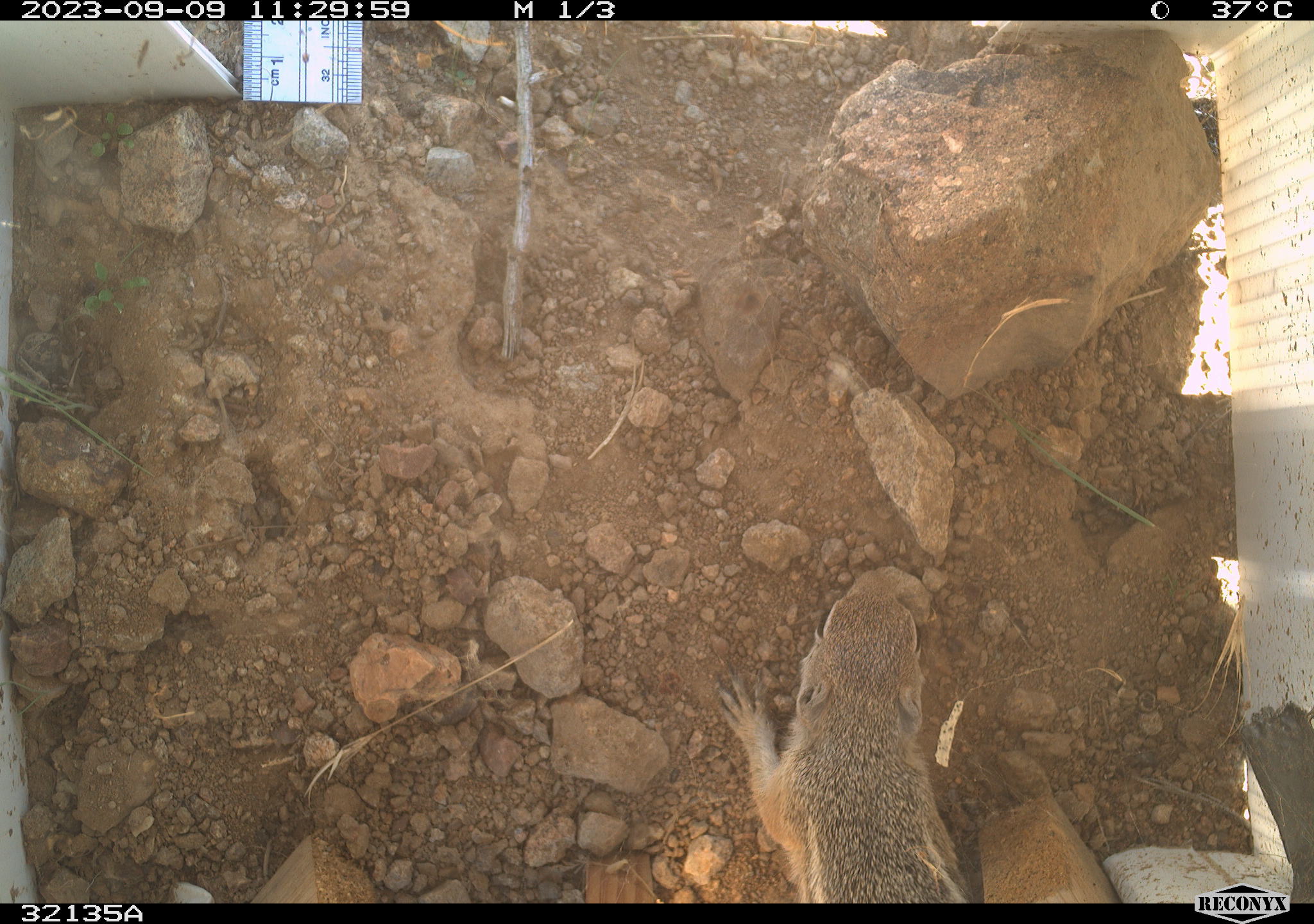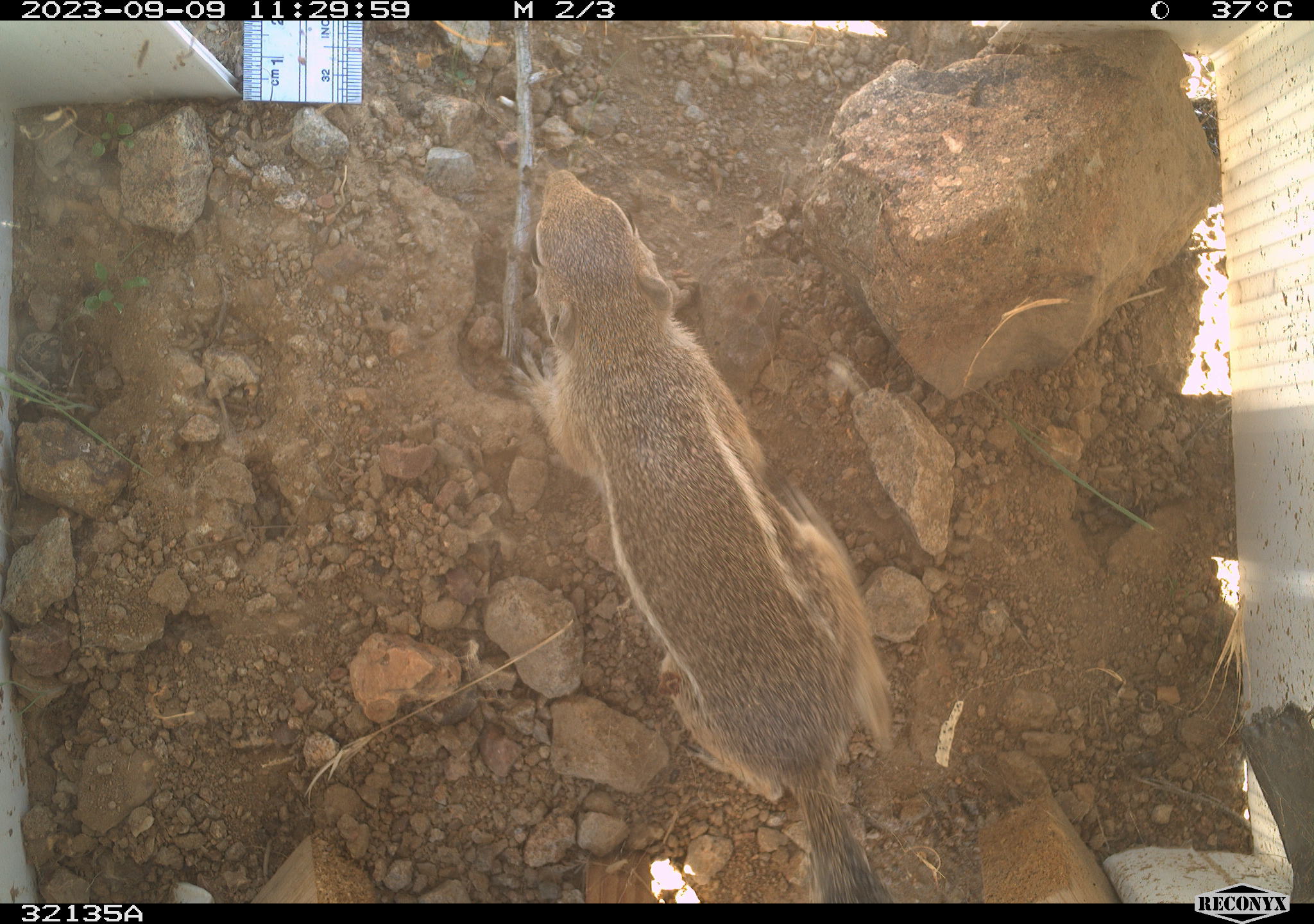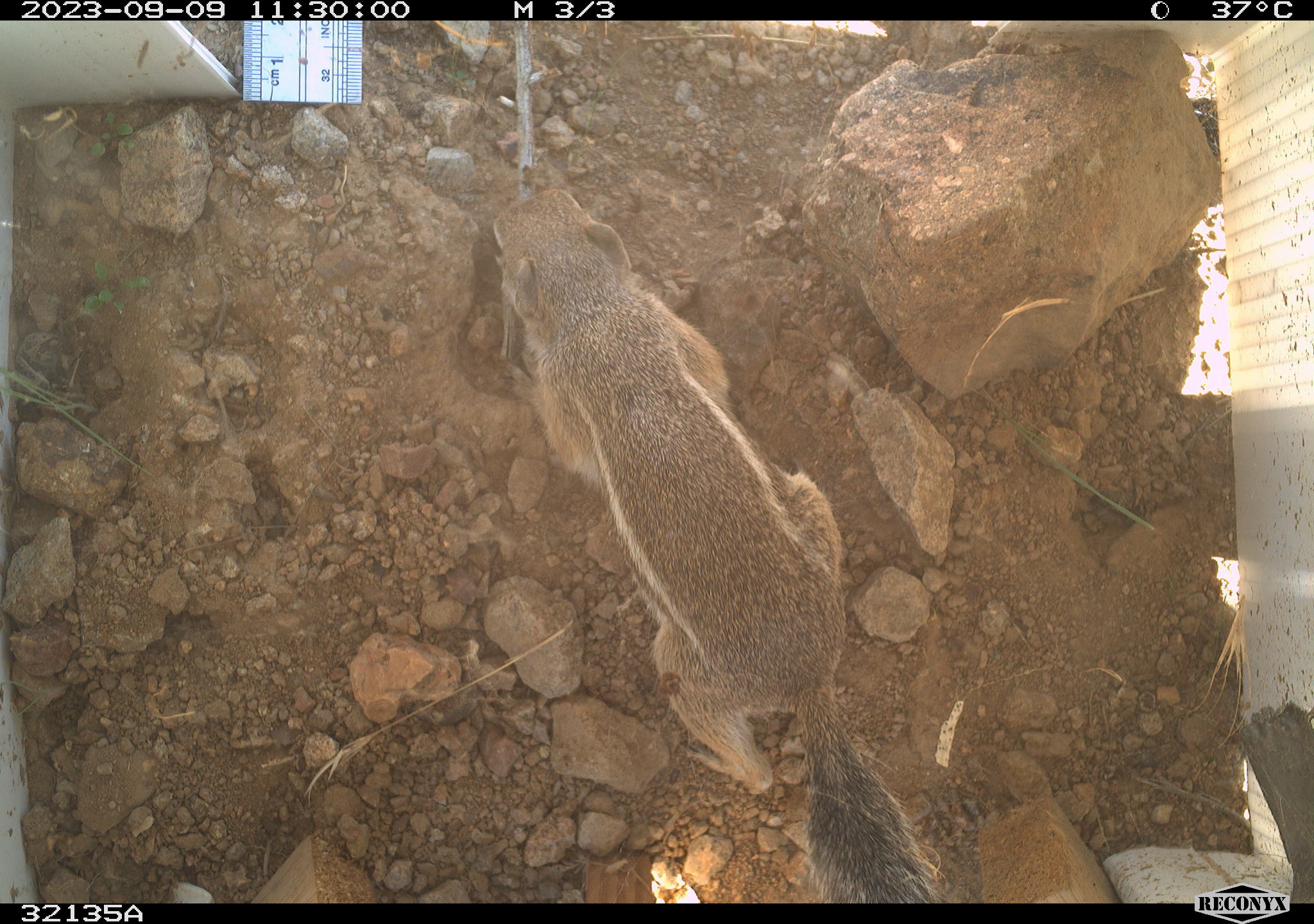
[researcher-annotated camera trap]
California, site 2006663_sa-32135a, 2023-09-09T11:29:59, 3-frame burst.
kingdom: Animalia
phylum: Chordata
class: Mammalia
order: Rodentia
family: Sciuridae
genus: Ammospermophilus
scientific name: Ammospermophilus leucurus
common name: white-tailed antelope squirrel